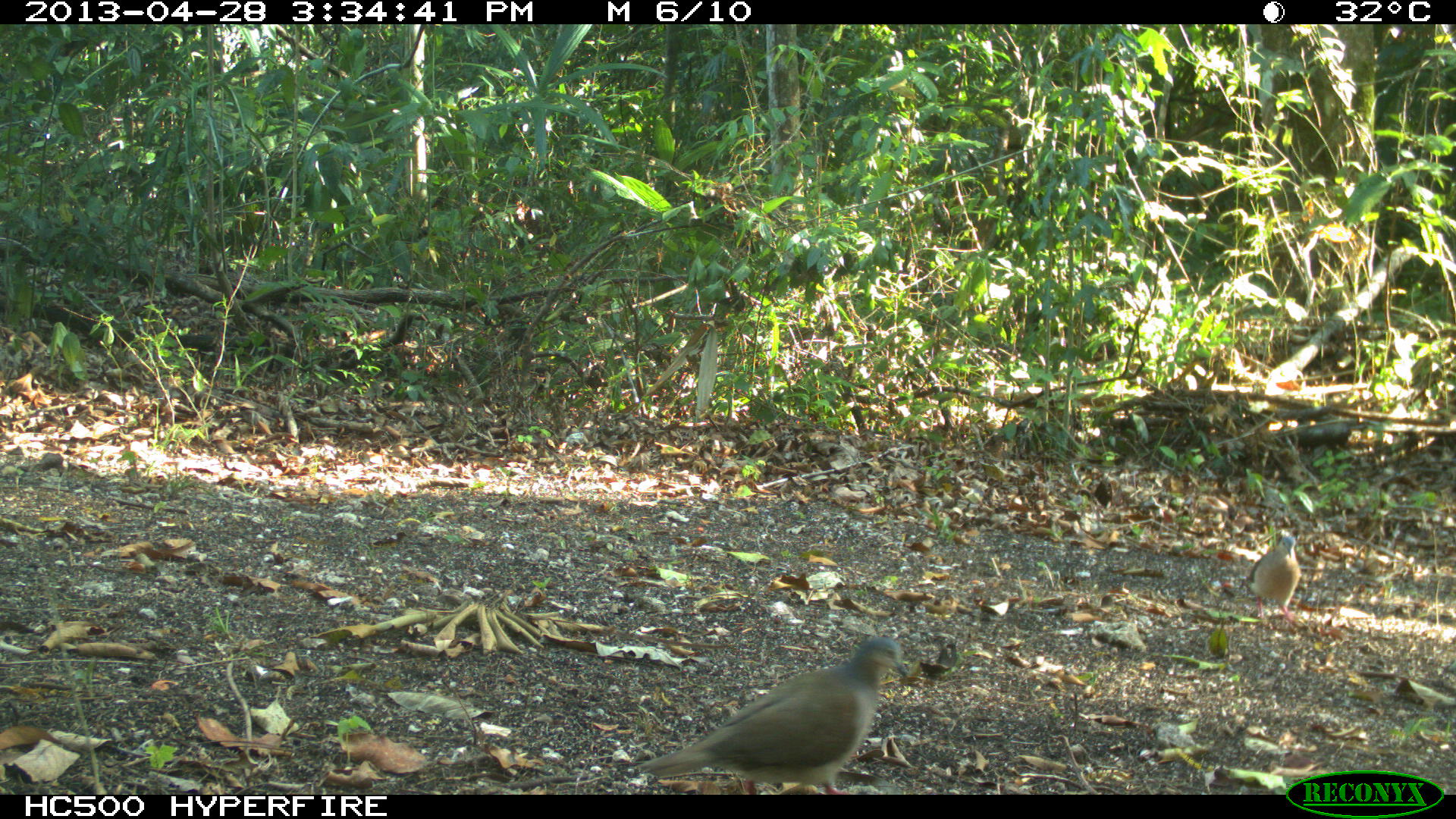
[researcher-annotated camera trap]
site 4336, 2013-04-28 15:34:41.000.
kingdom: Animalia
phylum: Chordata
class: Aves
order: Columbiformes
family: Columbidae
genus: Leptotila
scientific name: Leptotila plumbeiceps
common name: gray-headed dove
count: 2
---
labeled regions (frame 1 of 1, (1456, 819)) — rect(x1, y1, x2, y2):
leptotila plumbeiceps: rect(634, 635, 909, 795); rect(1245, 534, 1300, 622)